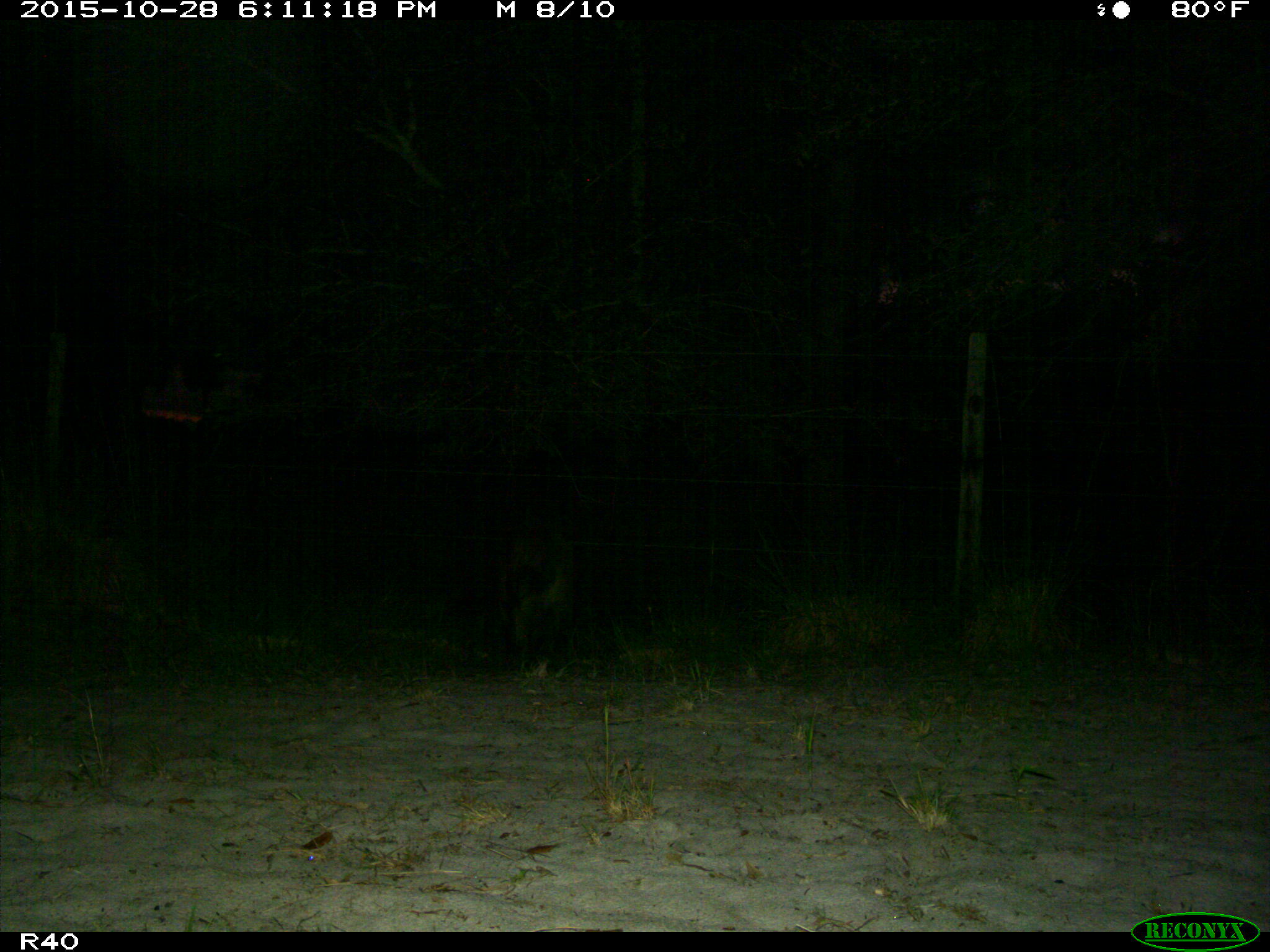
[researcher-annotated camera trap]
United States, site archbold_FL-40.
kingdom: Animalia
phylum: Chordata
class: Mammalia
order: Artiodactyla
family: Suidae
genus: Sus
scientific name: Sus scrofa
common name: wild boar